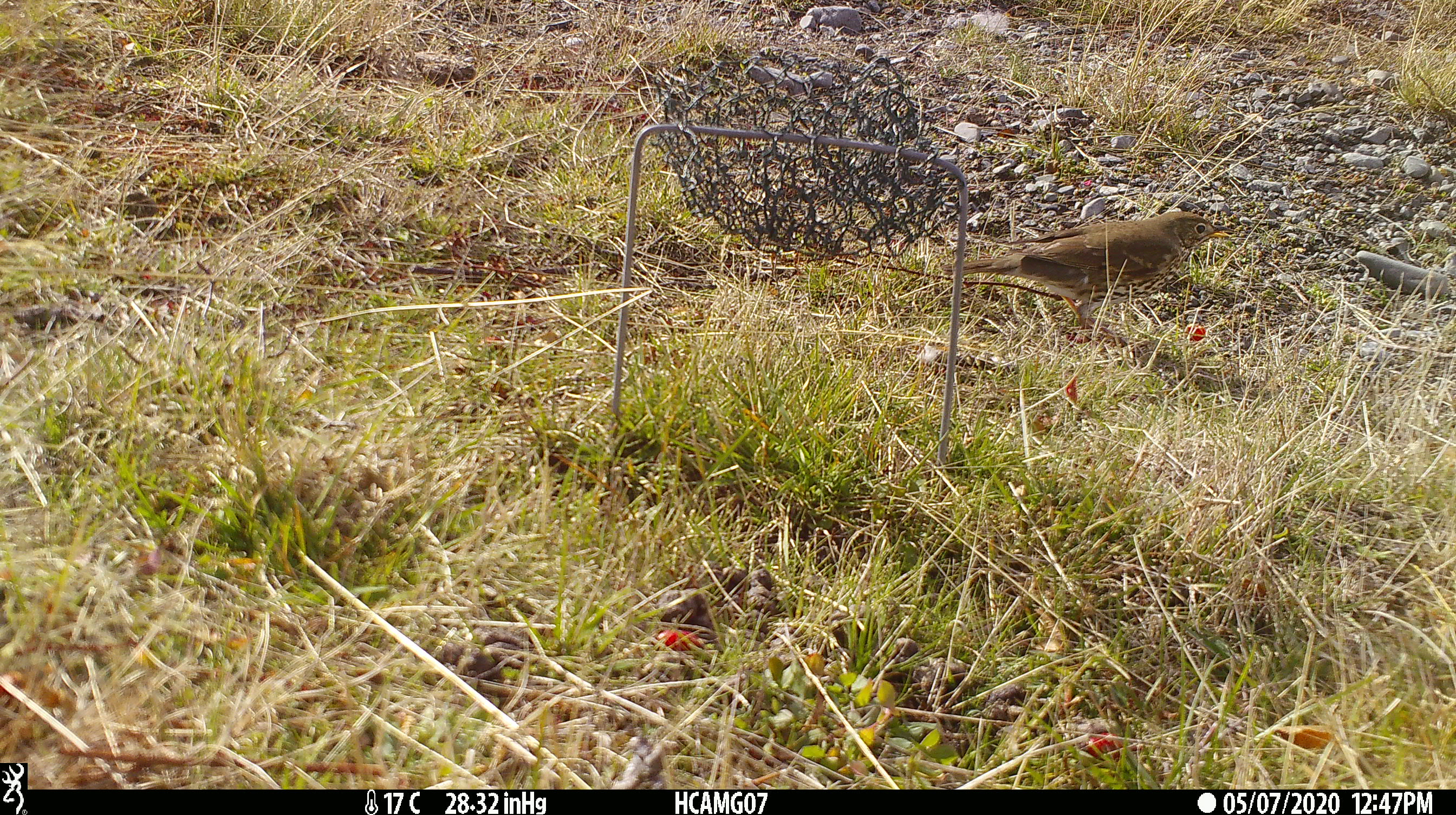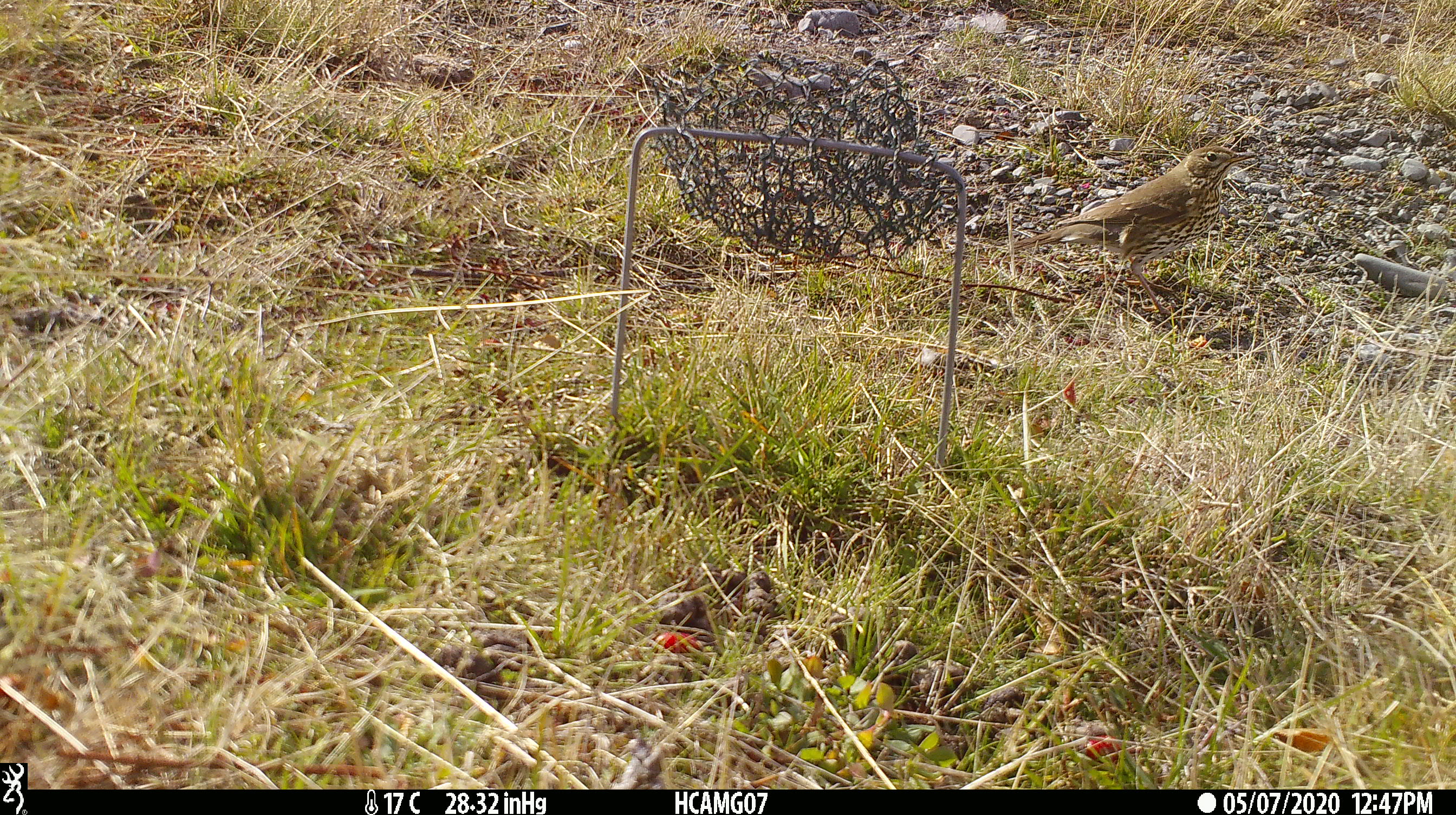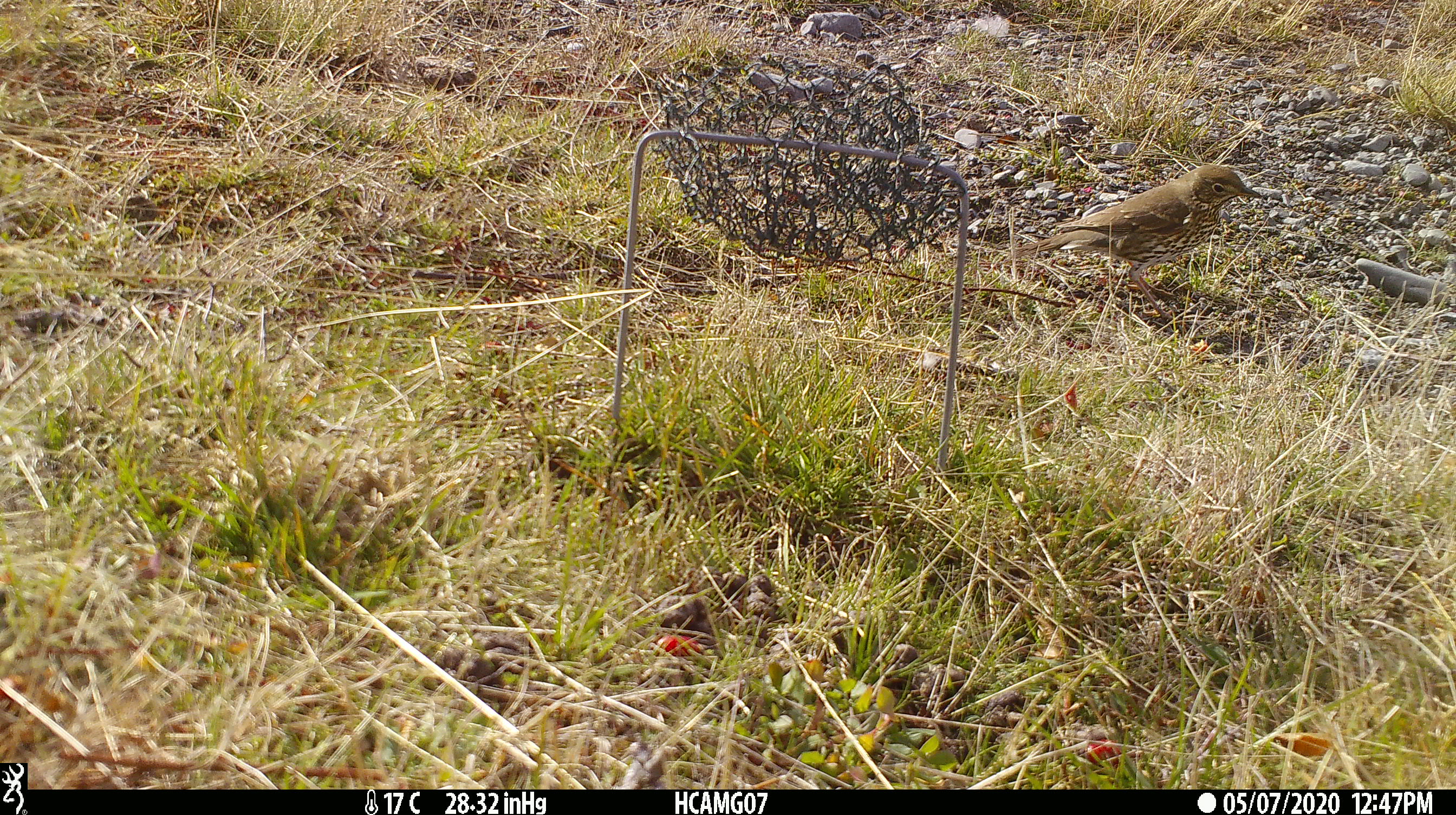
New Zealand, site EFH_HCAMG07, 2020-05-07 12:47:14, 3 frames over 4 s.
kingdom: Animalia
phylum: Chordata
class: Aves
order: Passeriformes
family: Turdidae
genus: Turdus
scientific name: Turdus philomelos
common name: song thrush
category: thrush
Thrush (song thrush) (Turdus philomelos).